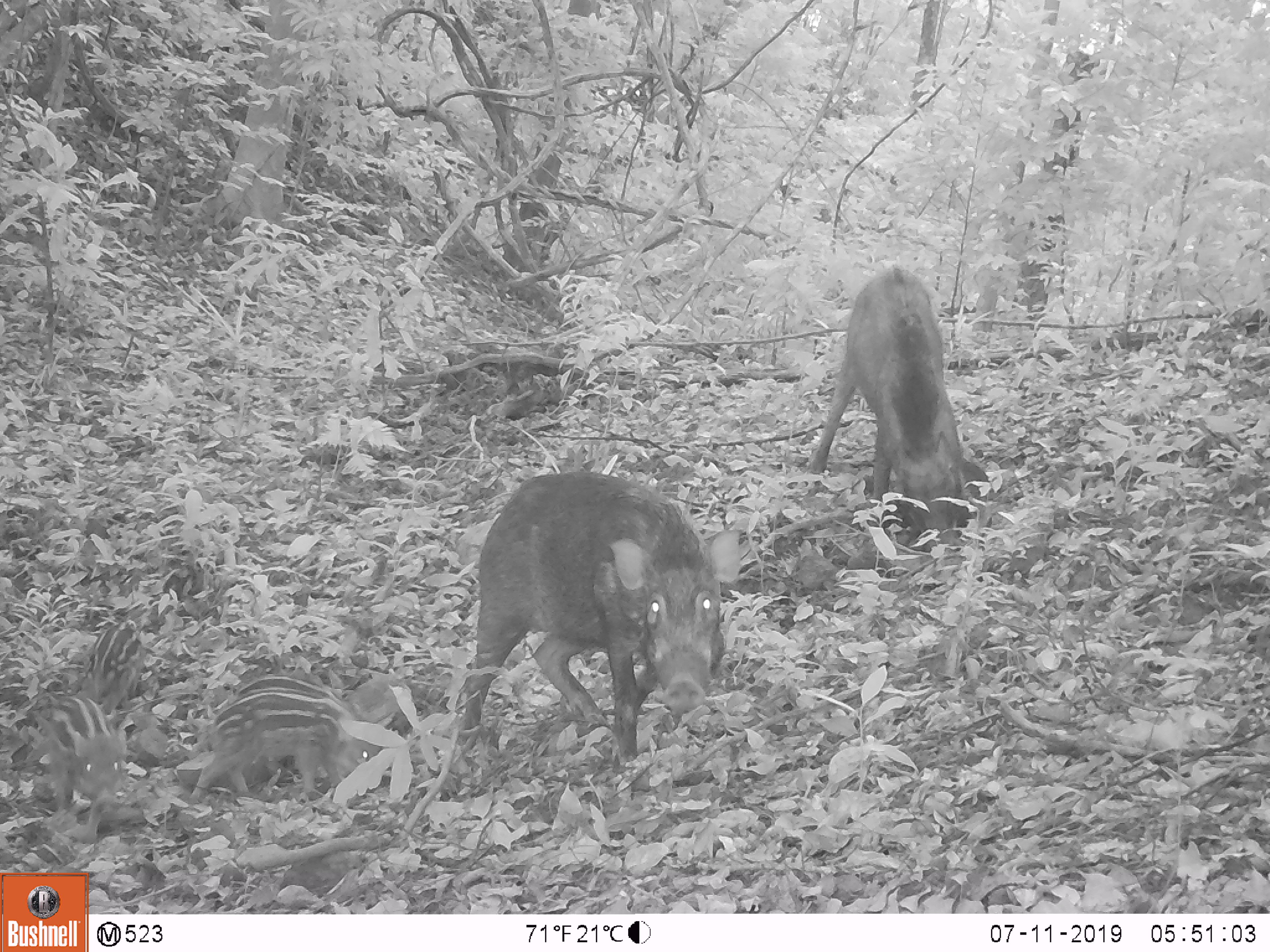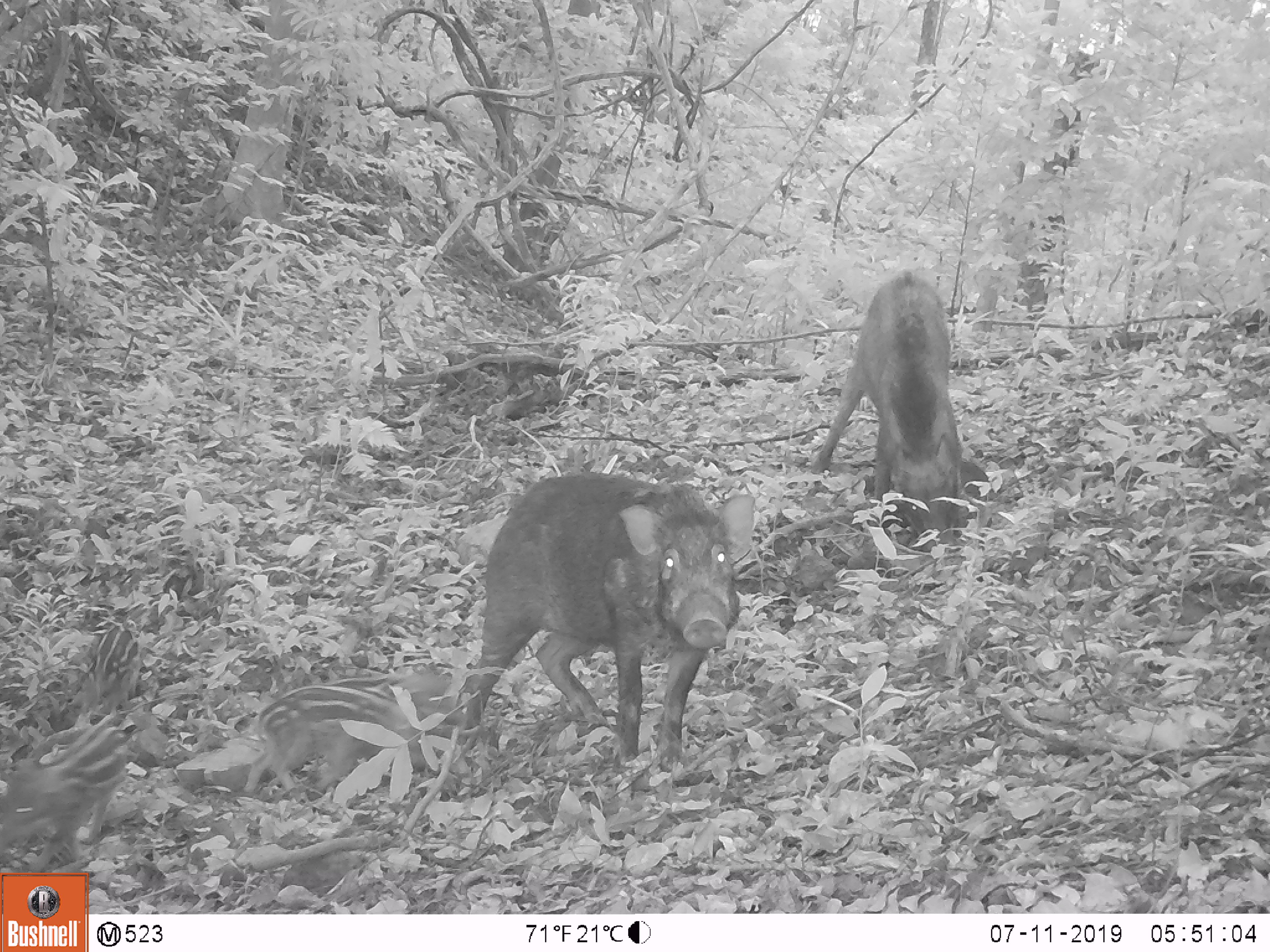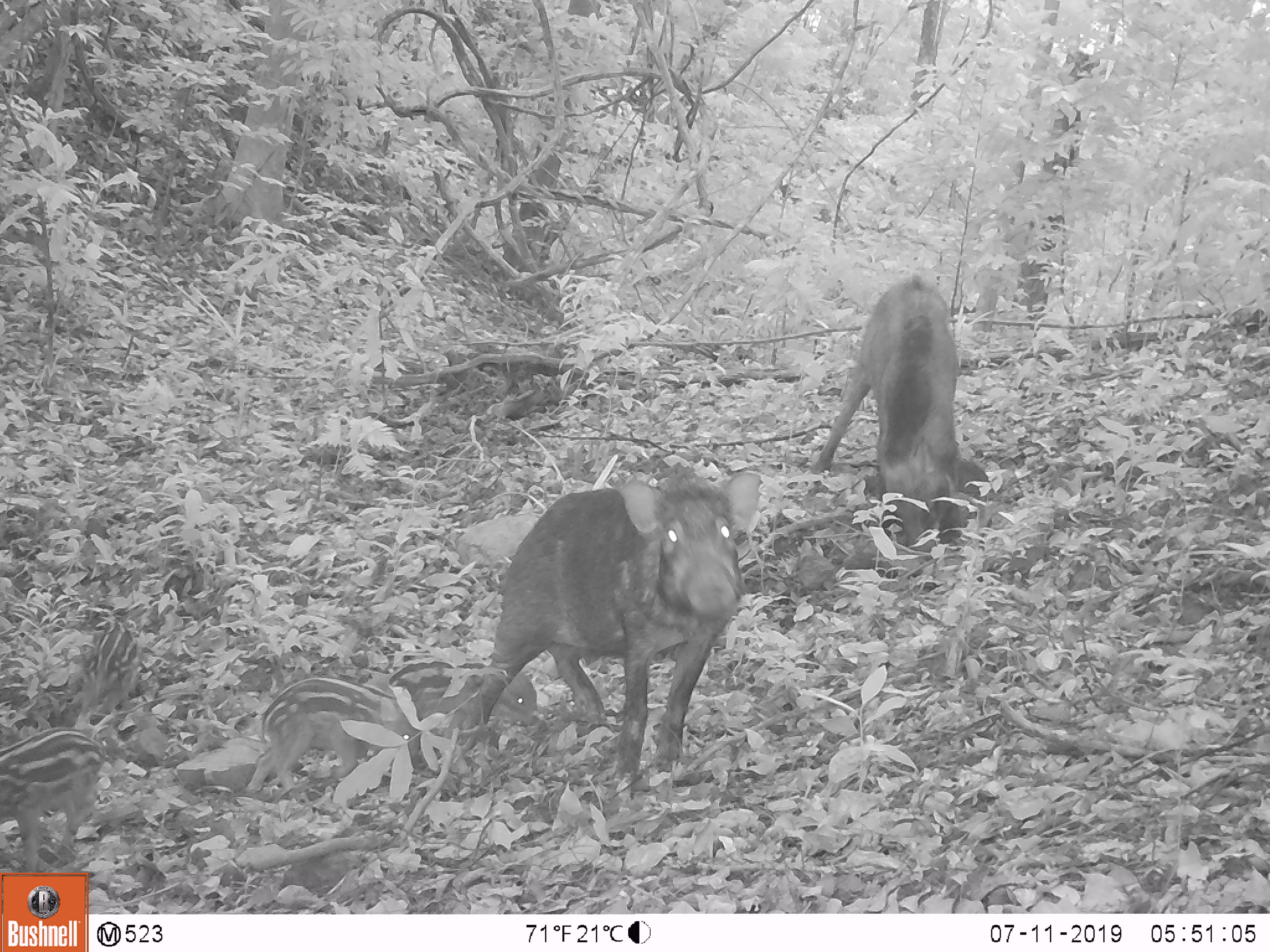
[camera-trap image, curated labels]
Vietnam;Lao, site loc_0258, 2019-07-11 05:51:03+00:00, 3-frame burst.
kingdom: Animalia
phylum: Chordata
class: Mammalia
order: Artiodactyla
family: Suidae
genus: Sus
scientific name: Sus scrofa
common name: eurasian wild pig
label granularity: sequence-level